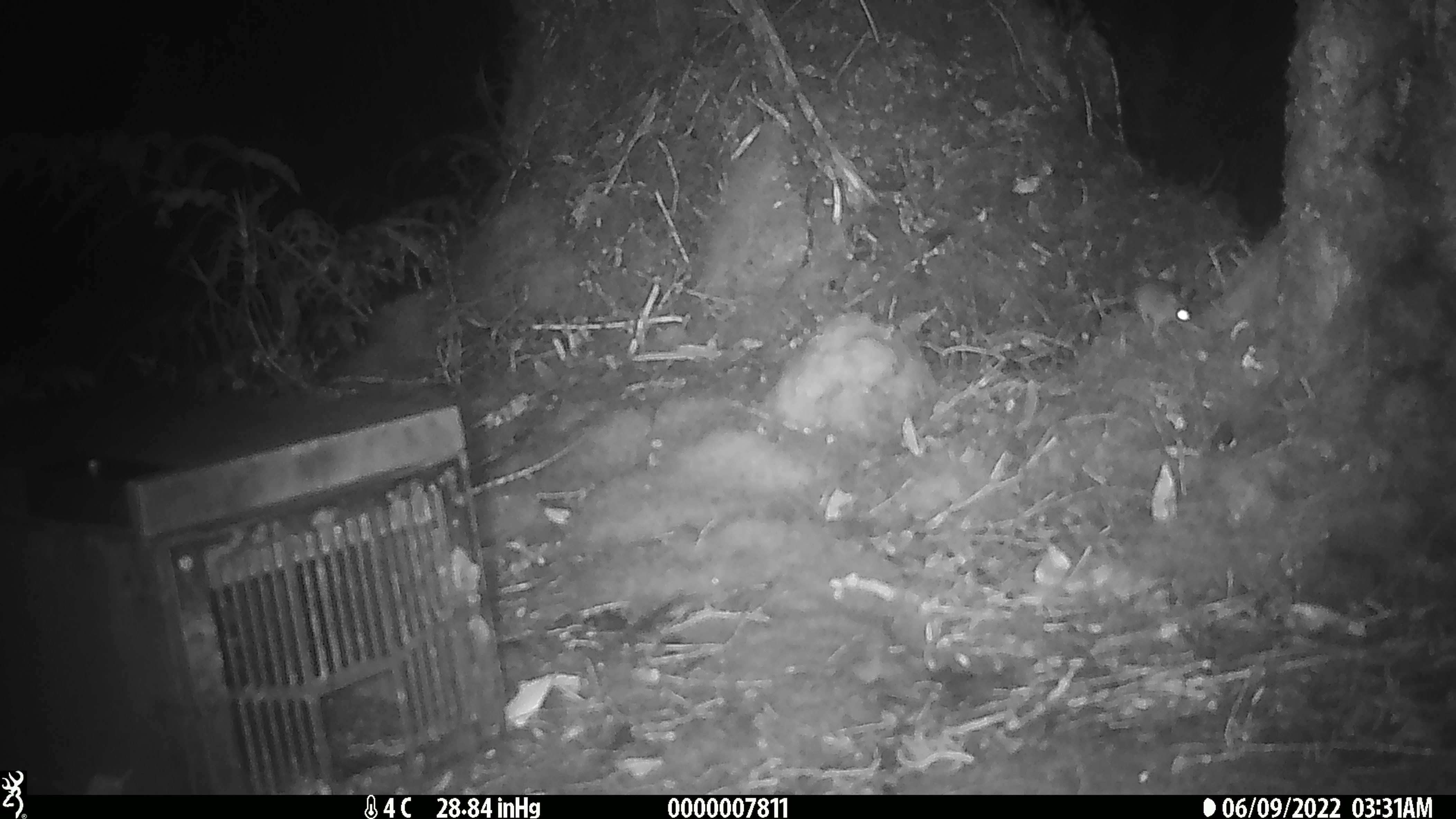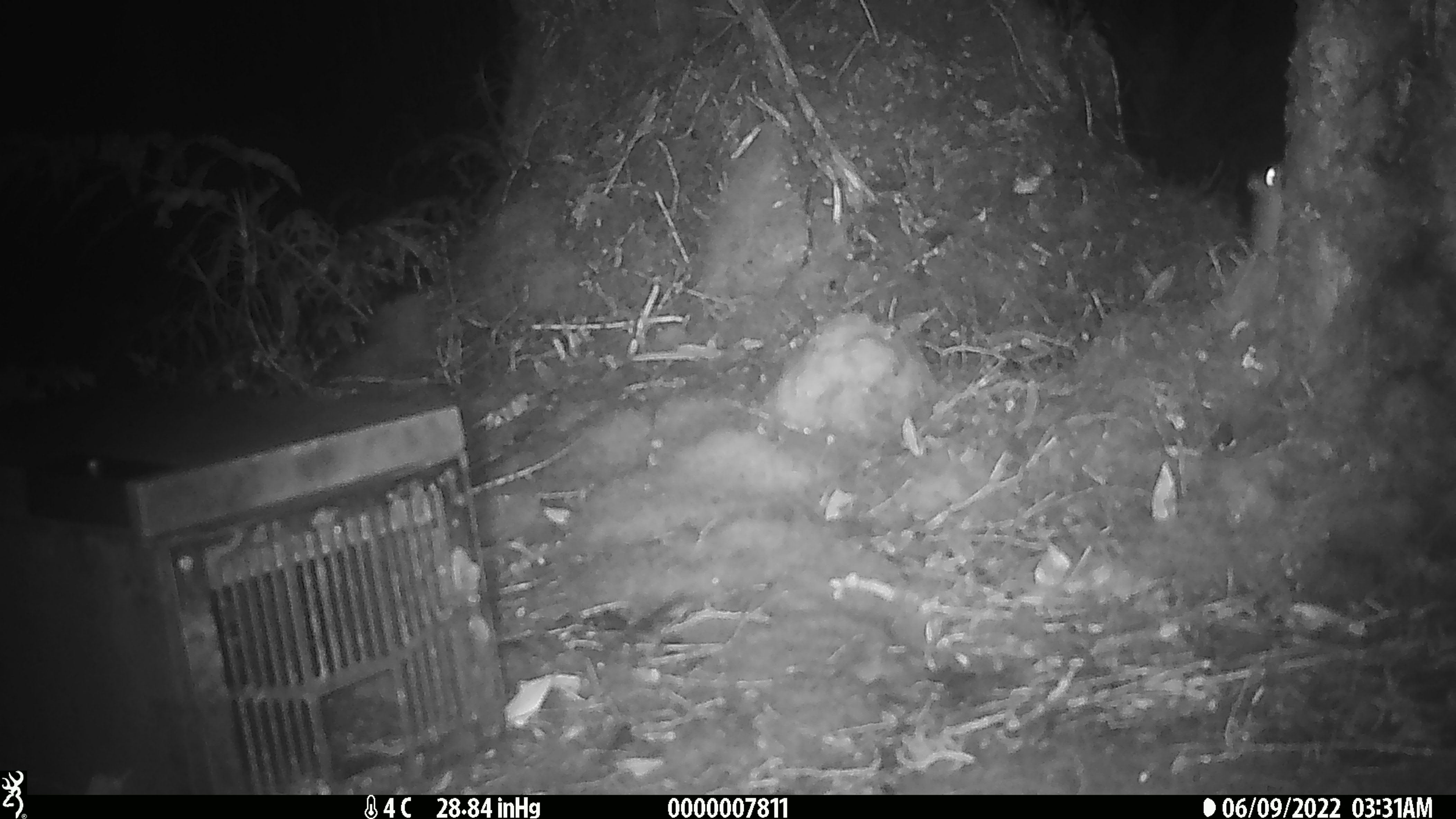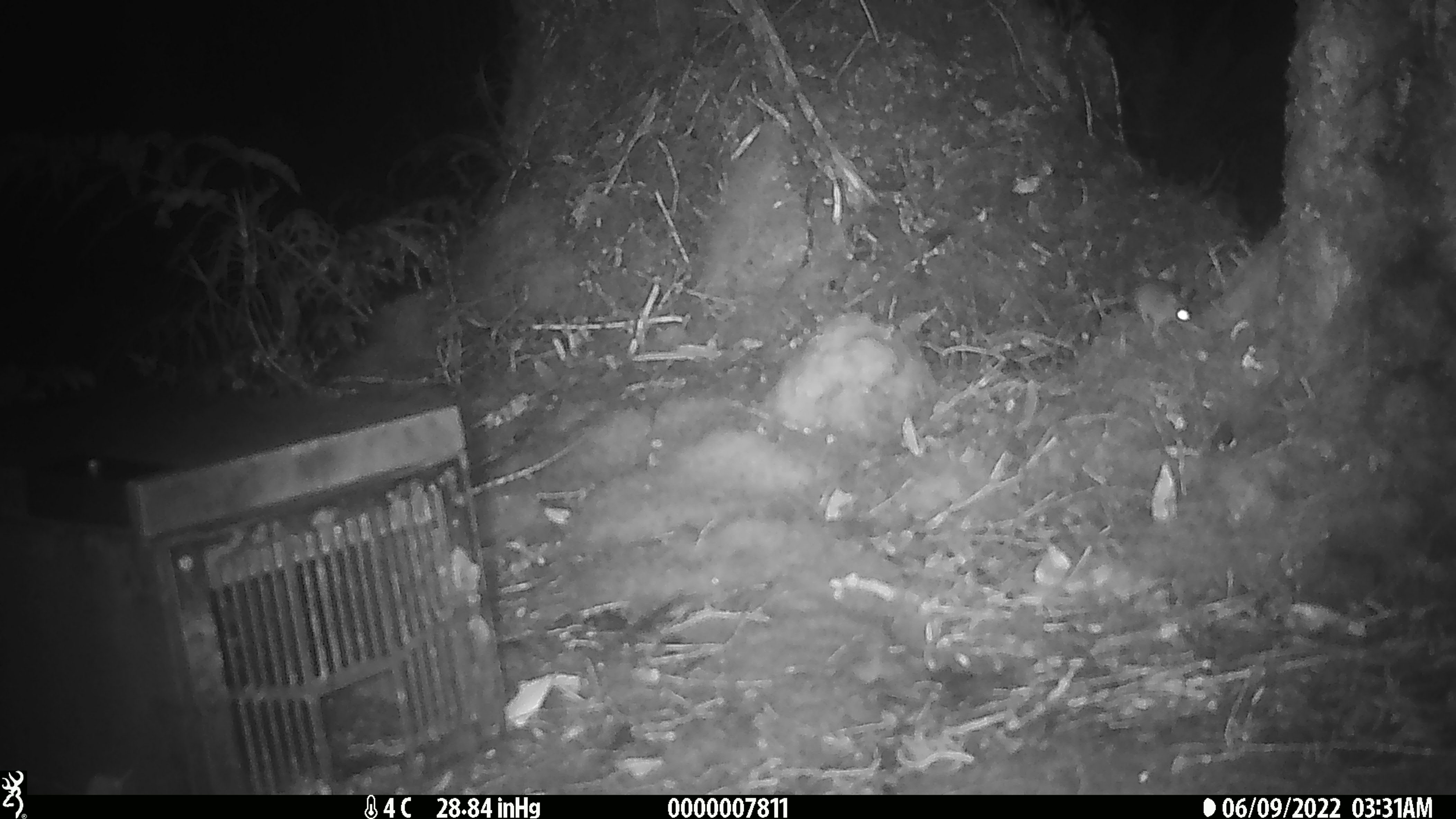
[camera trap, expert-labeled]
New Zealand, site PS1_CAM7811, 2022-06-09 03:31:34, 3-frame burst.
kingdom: Animalia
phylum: Chordata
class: Mammalia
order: Rodentia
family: Muridae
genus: Mus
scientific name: Mus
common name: mouse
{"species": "mouse (Mus)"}